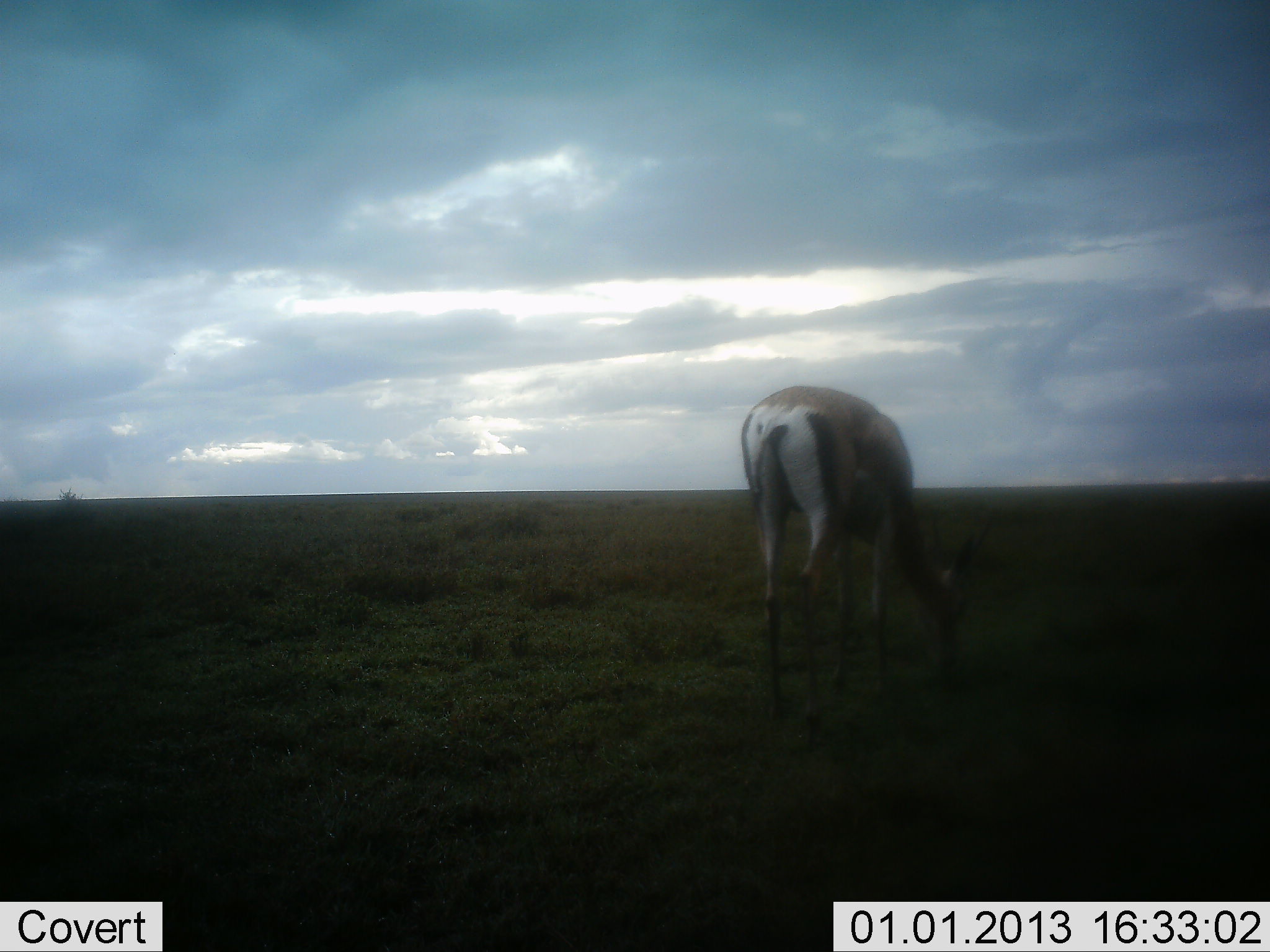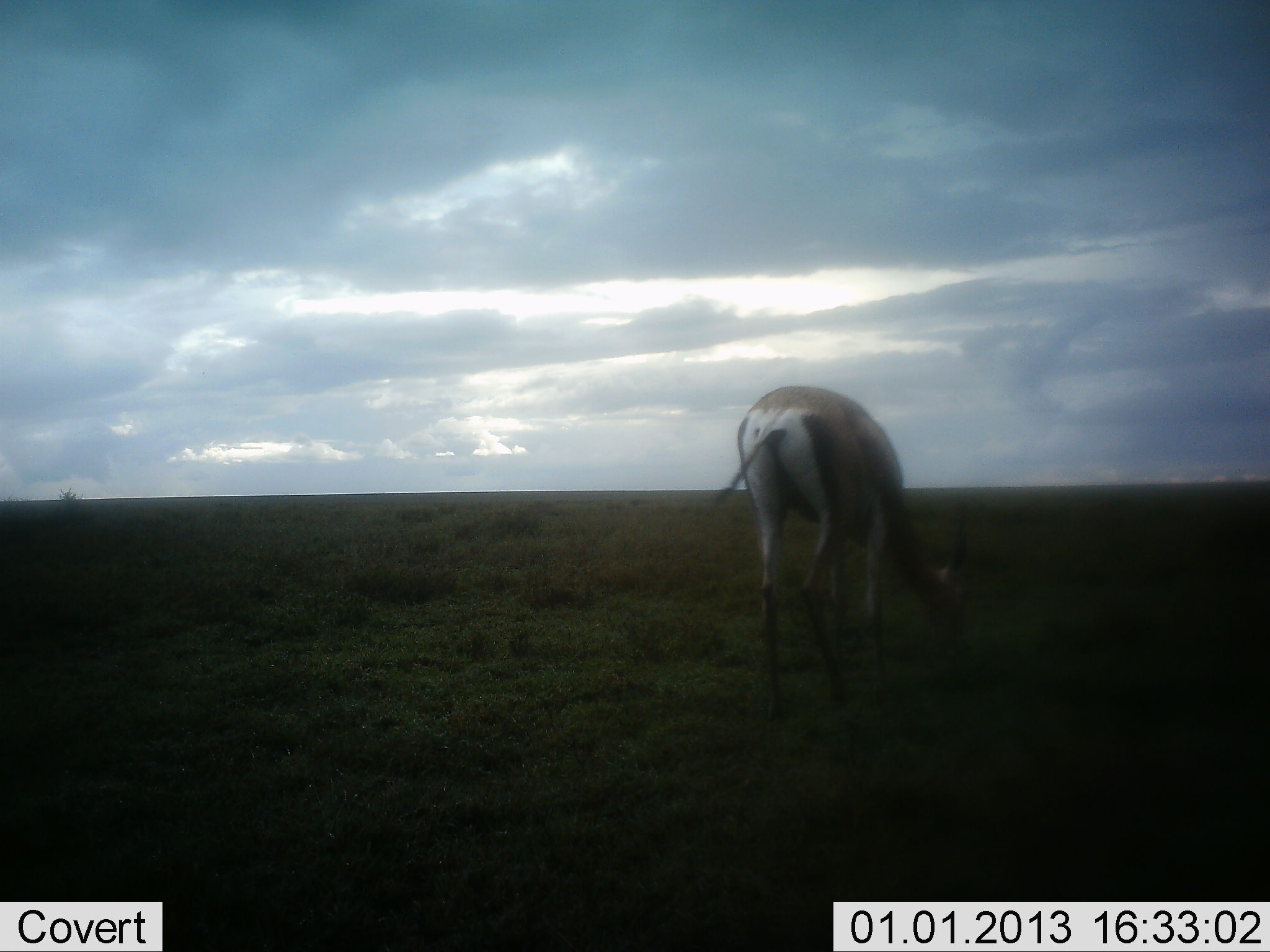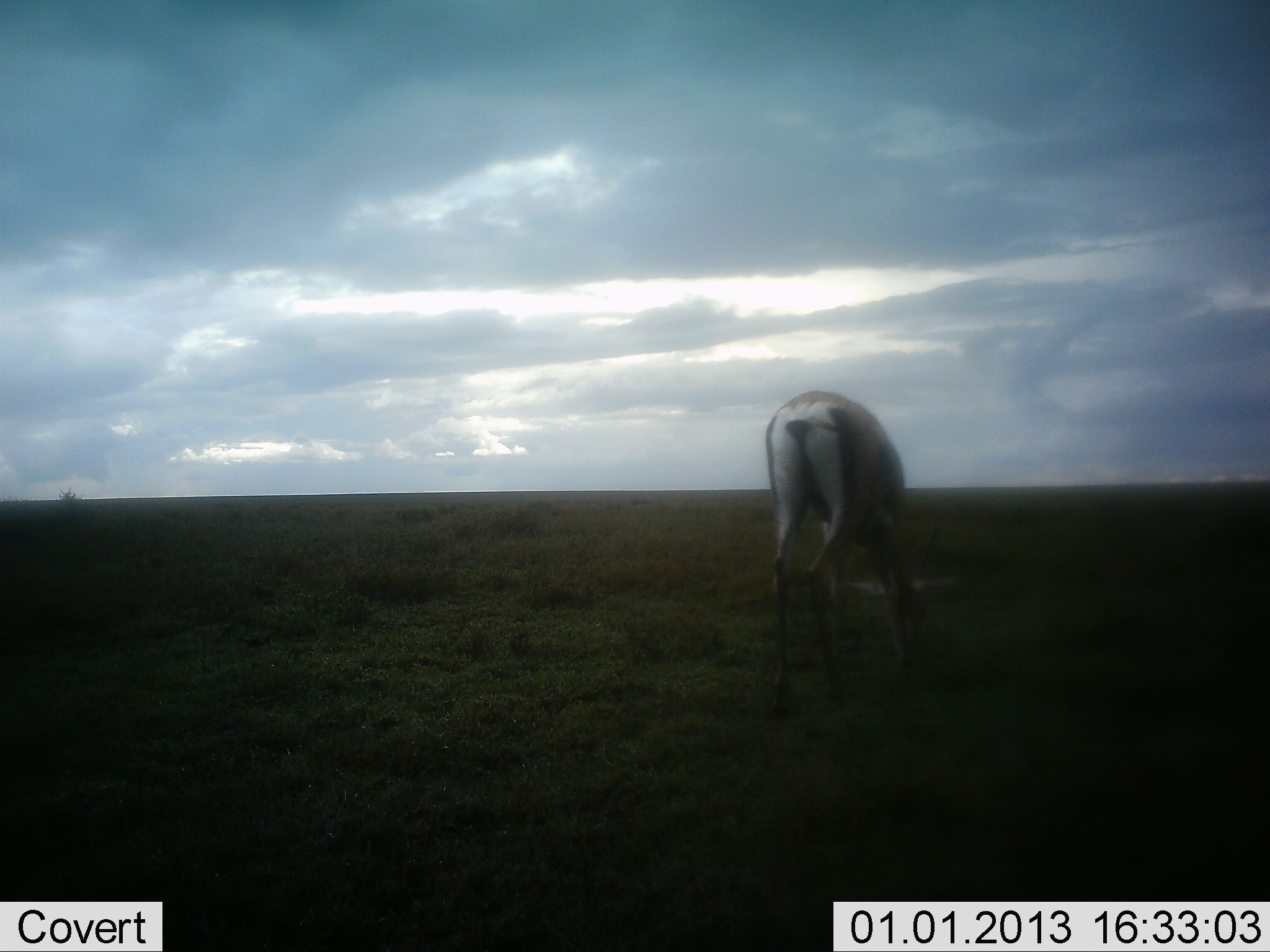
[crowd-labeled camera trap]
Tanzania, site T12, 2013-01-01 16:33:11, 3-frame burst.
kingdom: Animalia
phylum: Chordata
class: Mammalia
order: Artiodactyla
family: Bovidae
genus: Nanger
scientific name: Nanger granti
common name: grant's gazelle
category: gazellegrants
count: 1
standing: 18%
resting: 0%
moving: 0%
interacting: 0%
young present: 0%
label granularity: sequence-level